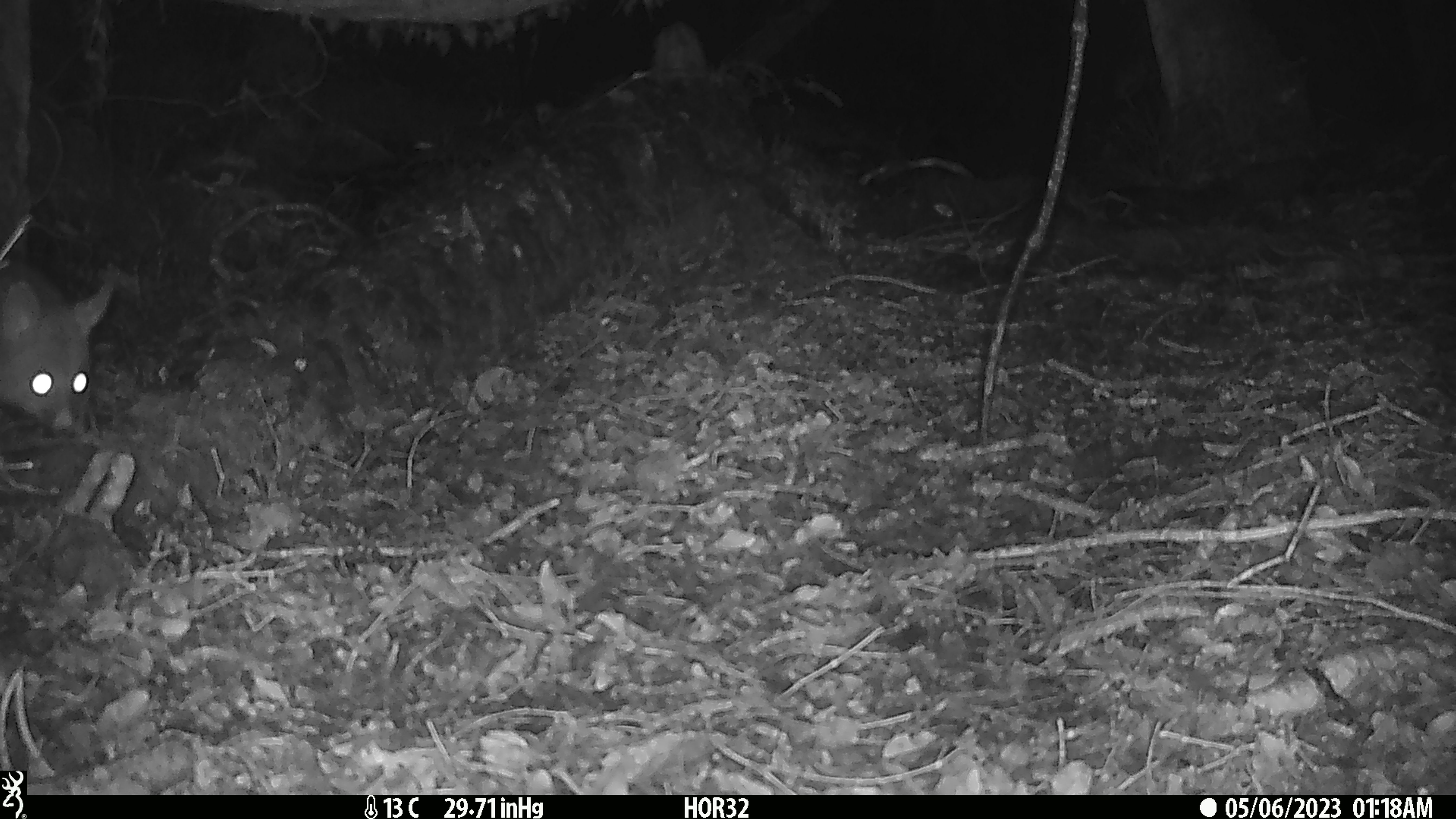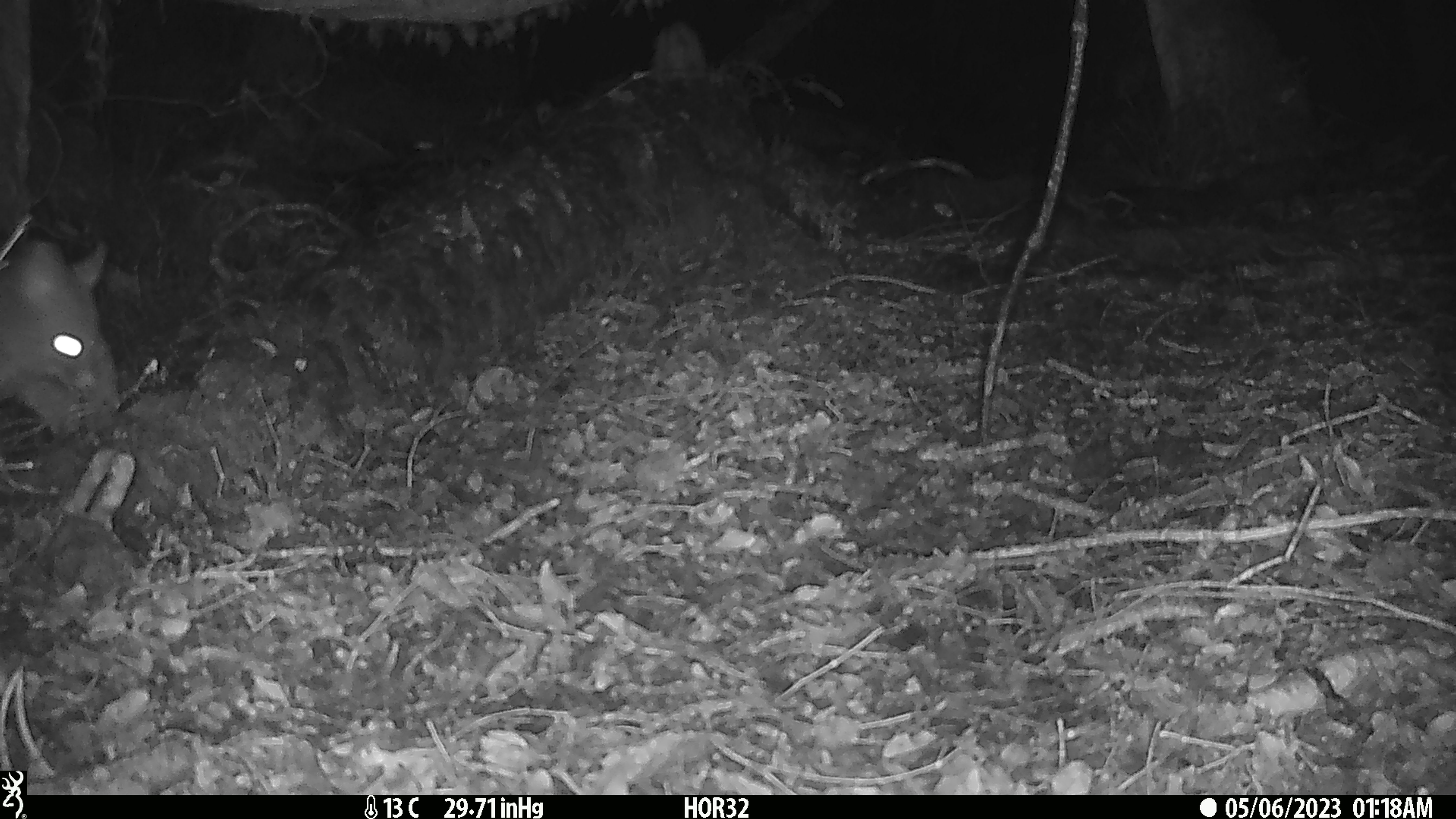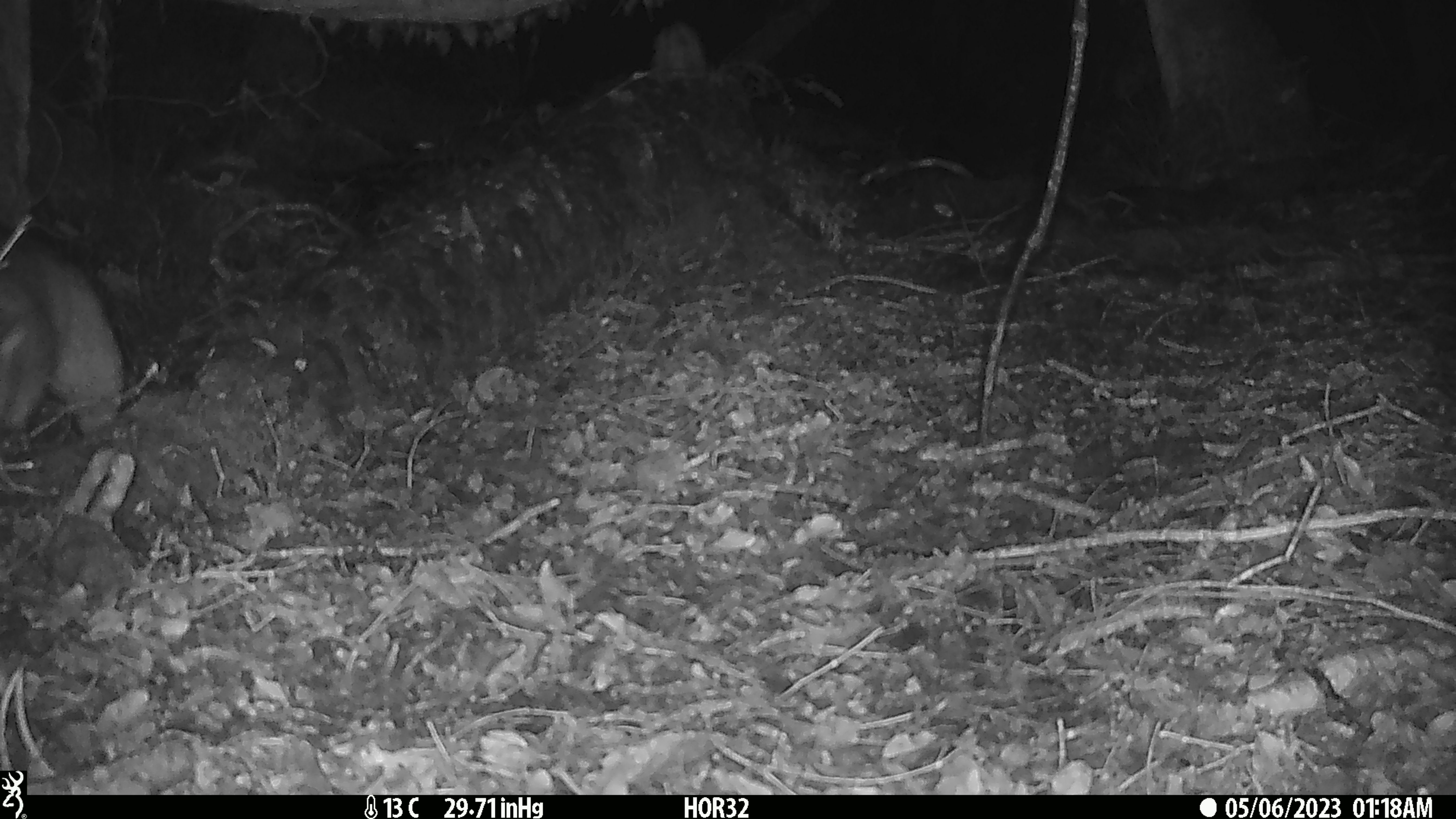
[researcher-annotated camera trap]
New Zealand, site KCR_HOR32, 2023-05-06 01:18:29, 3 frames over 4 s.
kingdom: Animalia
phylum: Chordata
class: Mammalia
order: Diprotodontia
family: Phalangeridae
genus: Trichosurus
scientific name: Trichosurus vulpecula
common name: common brushtail possum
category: possum